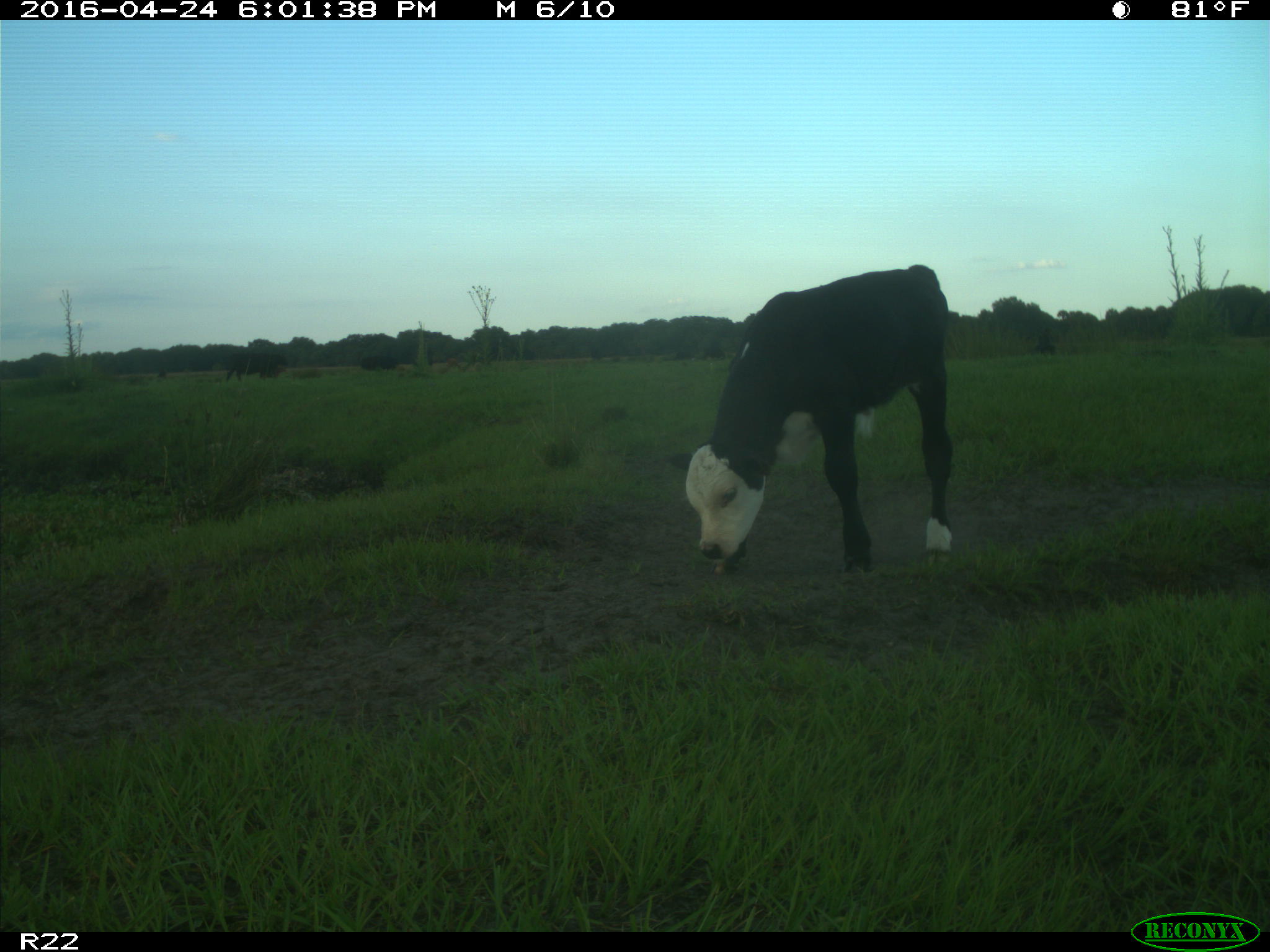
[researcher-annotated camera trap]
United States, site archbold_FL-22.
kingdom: Animalia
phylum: Chordata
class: Mammalia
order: Artiodactyla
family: Bovidae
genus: Bos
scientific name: Bos taurus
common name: domestic cow